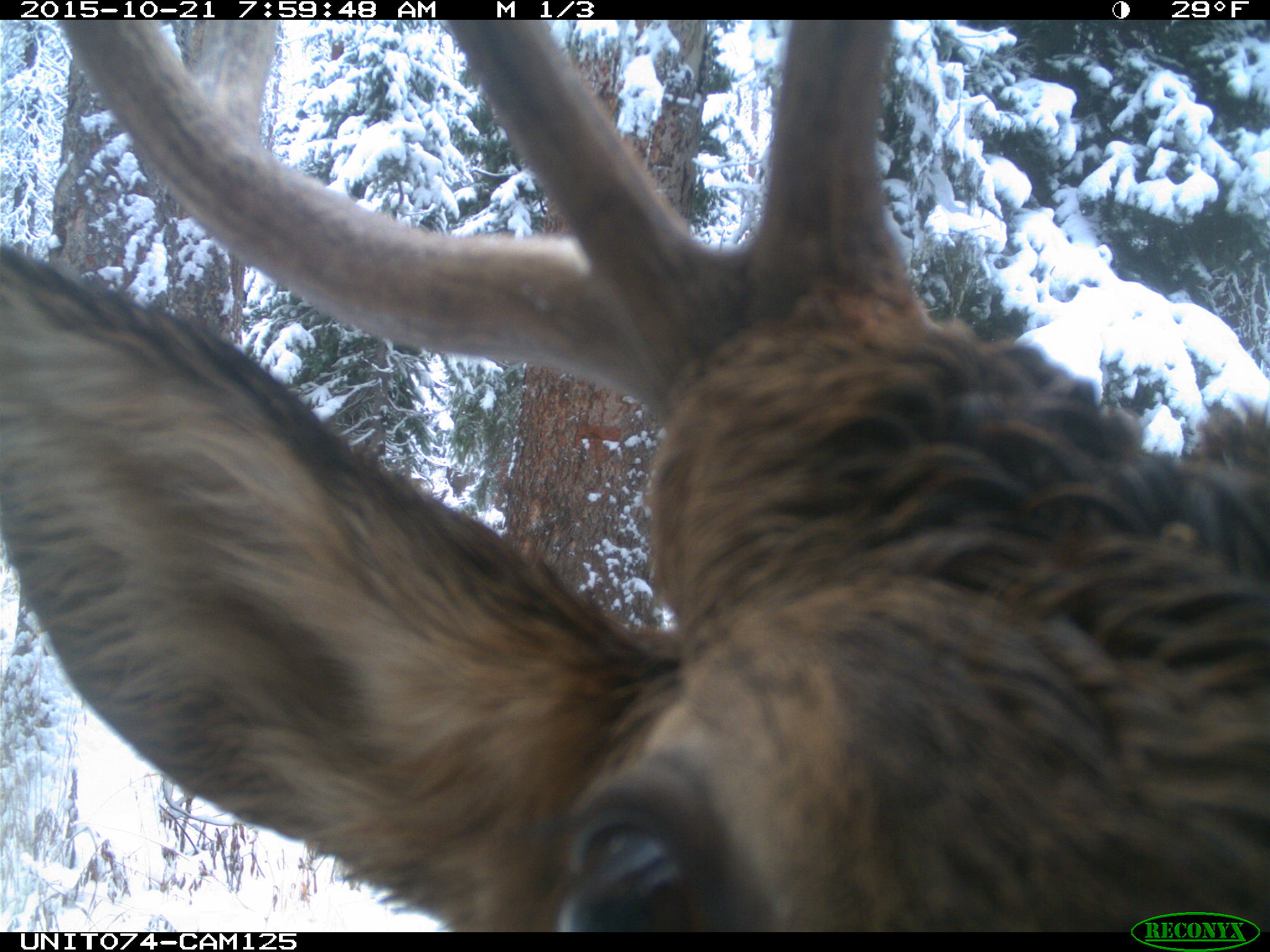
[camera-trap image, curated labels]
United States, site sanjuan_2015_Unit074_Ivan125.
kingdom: Animalia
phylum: Chordata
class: Mammalia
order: Artiodactyla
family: Cervidae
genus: Cervus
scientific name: Cervus elaphus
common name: red deer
Cervus elaphus (red deer).